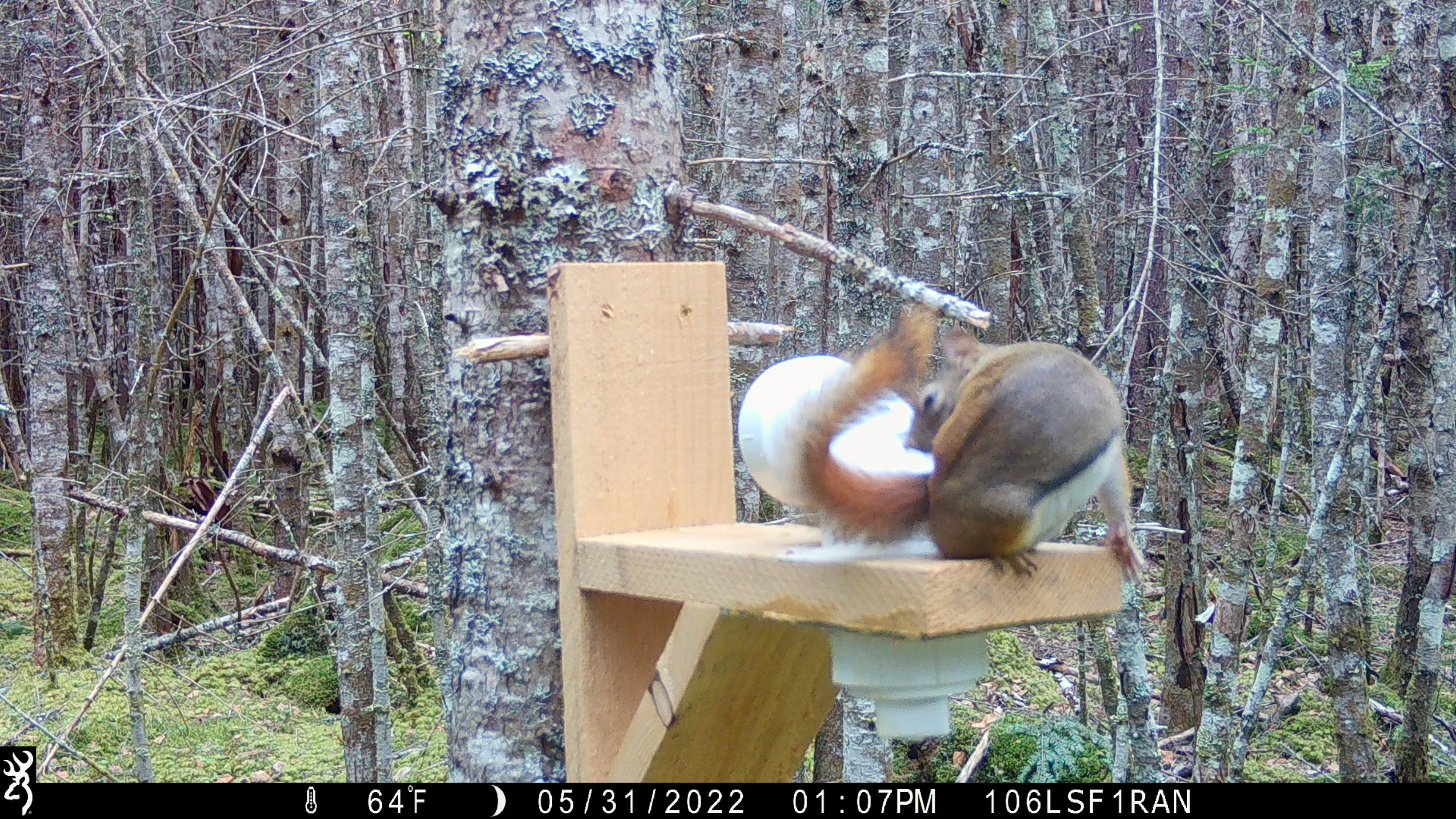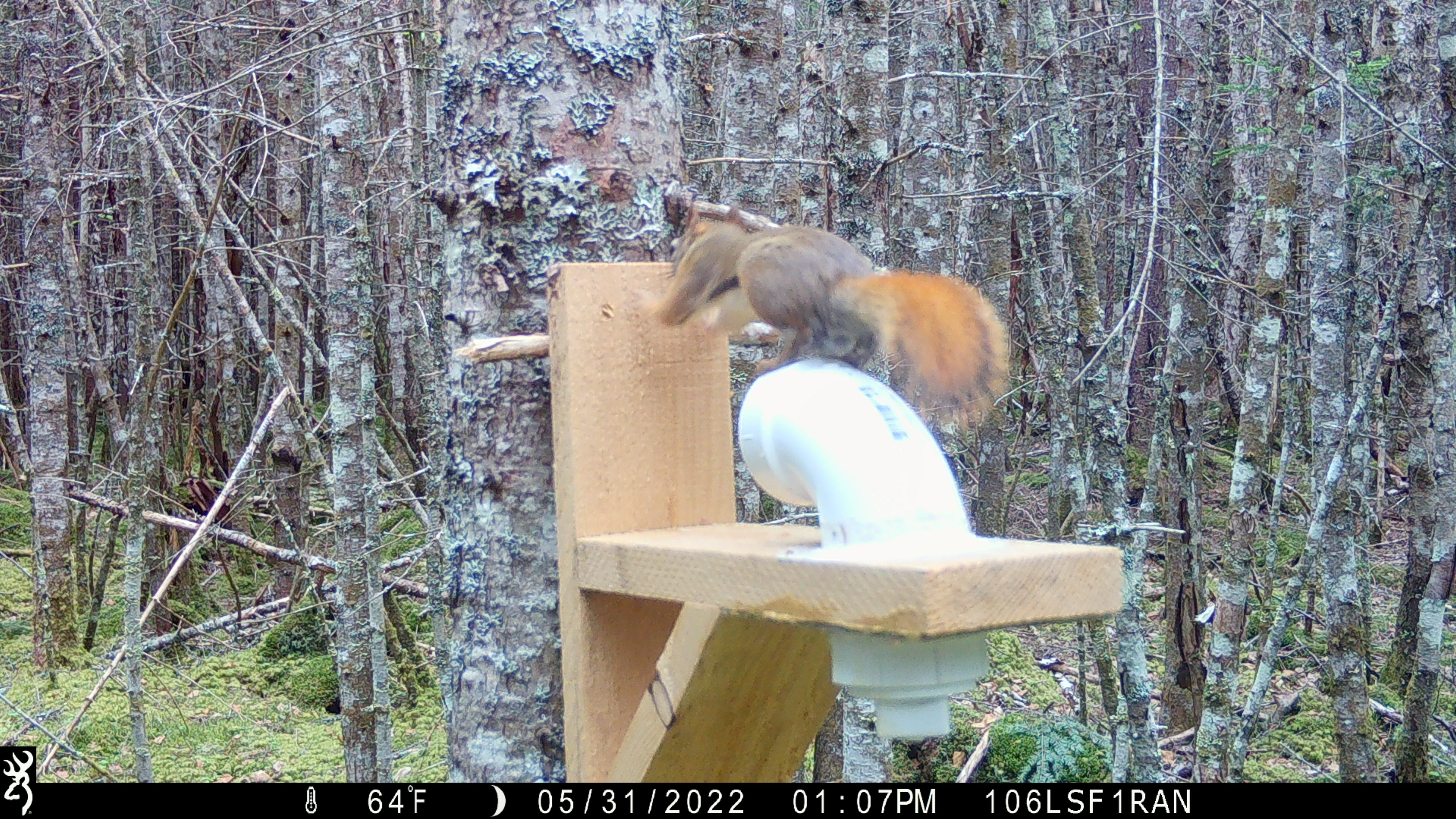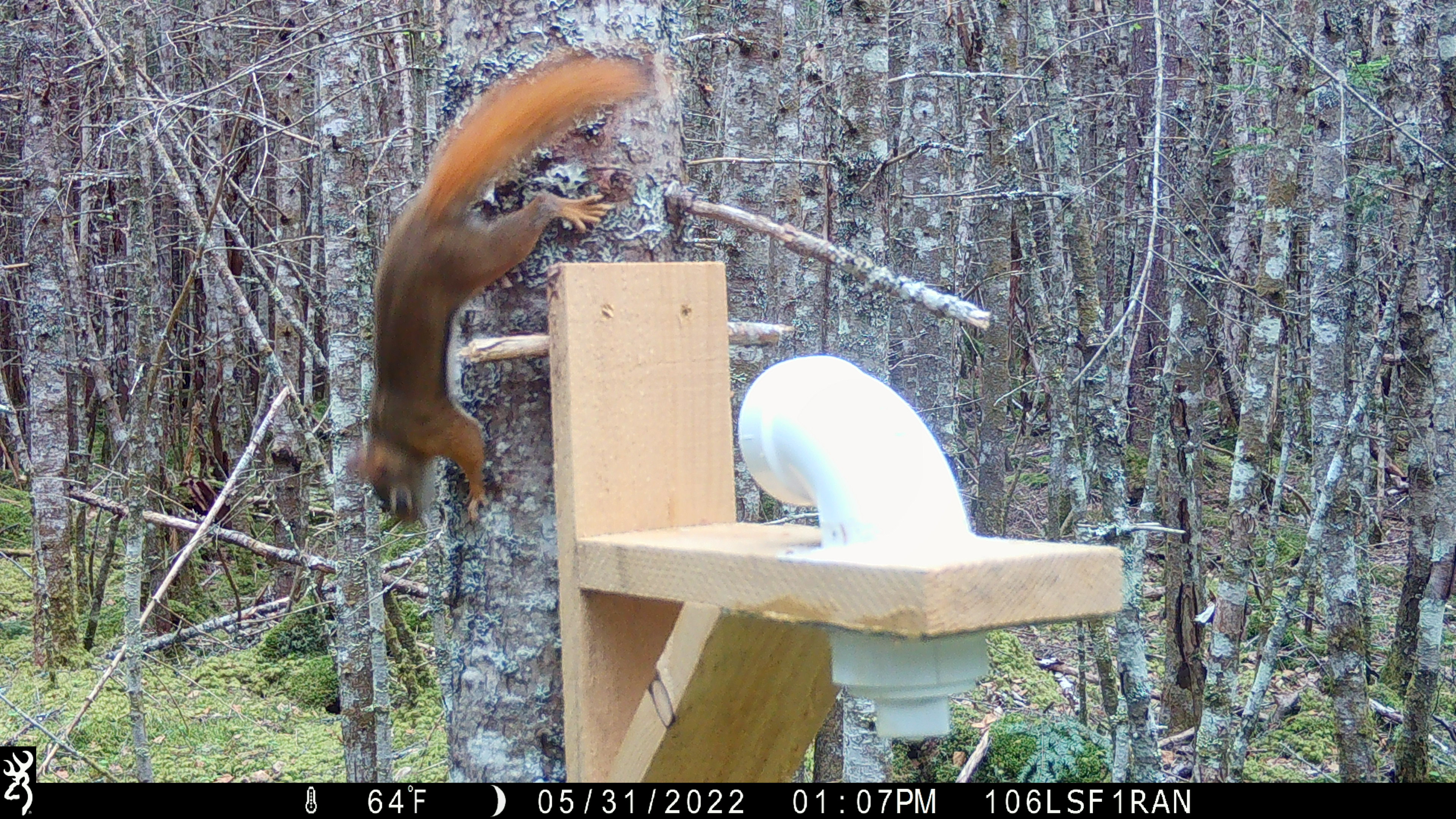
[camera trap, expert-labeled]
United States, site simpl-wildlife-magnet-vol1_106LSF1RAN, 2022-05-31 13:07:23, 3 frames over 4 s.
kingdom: Animalia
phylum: Chordata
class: Mammalia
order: Rodentia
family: Sciuridae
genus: Tamiasciurus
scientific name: Tamiasciurus hudsonicus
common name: red squirrel